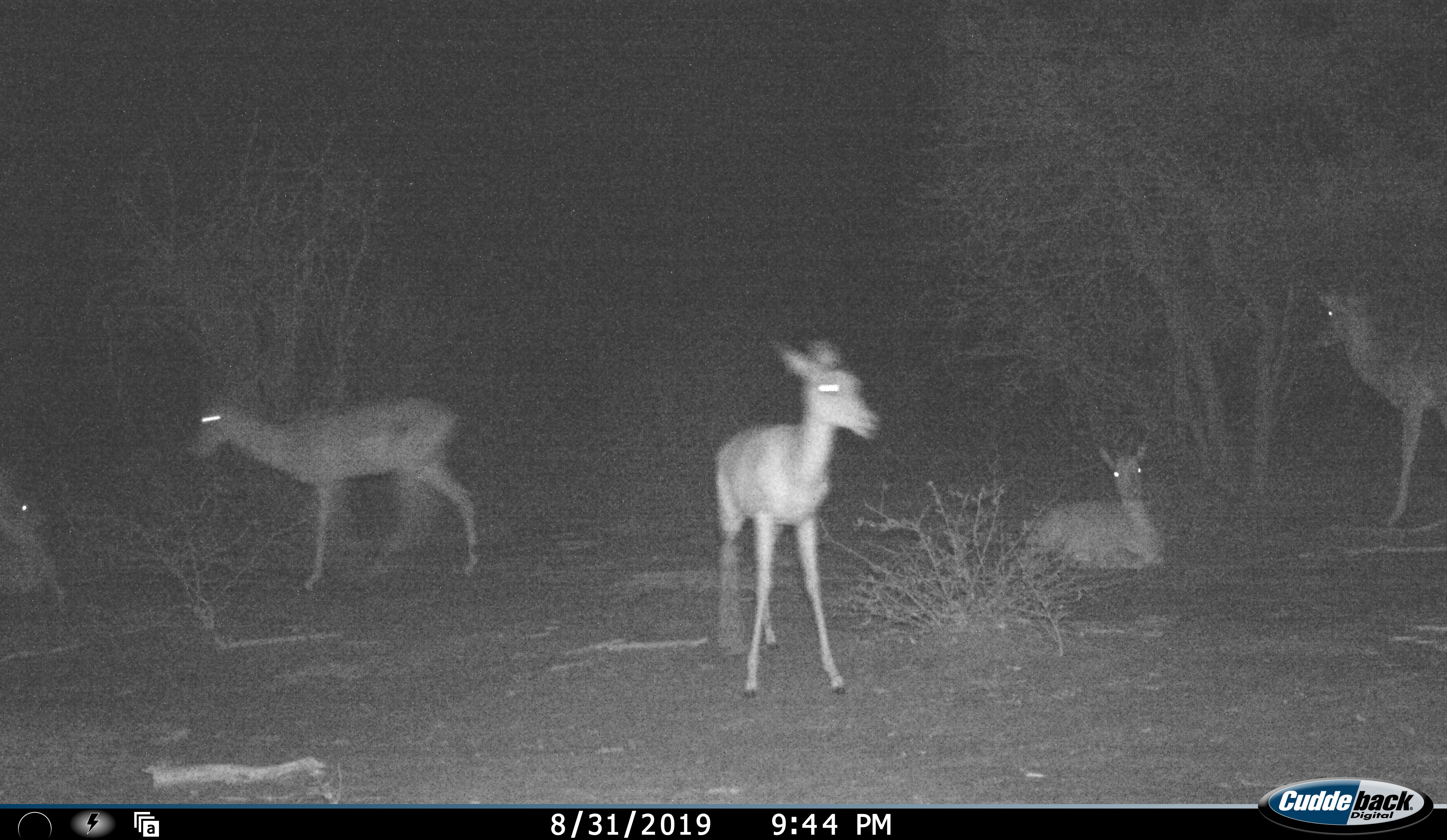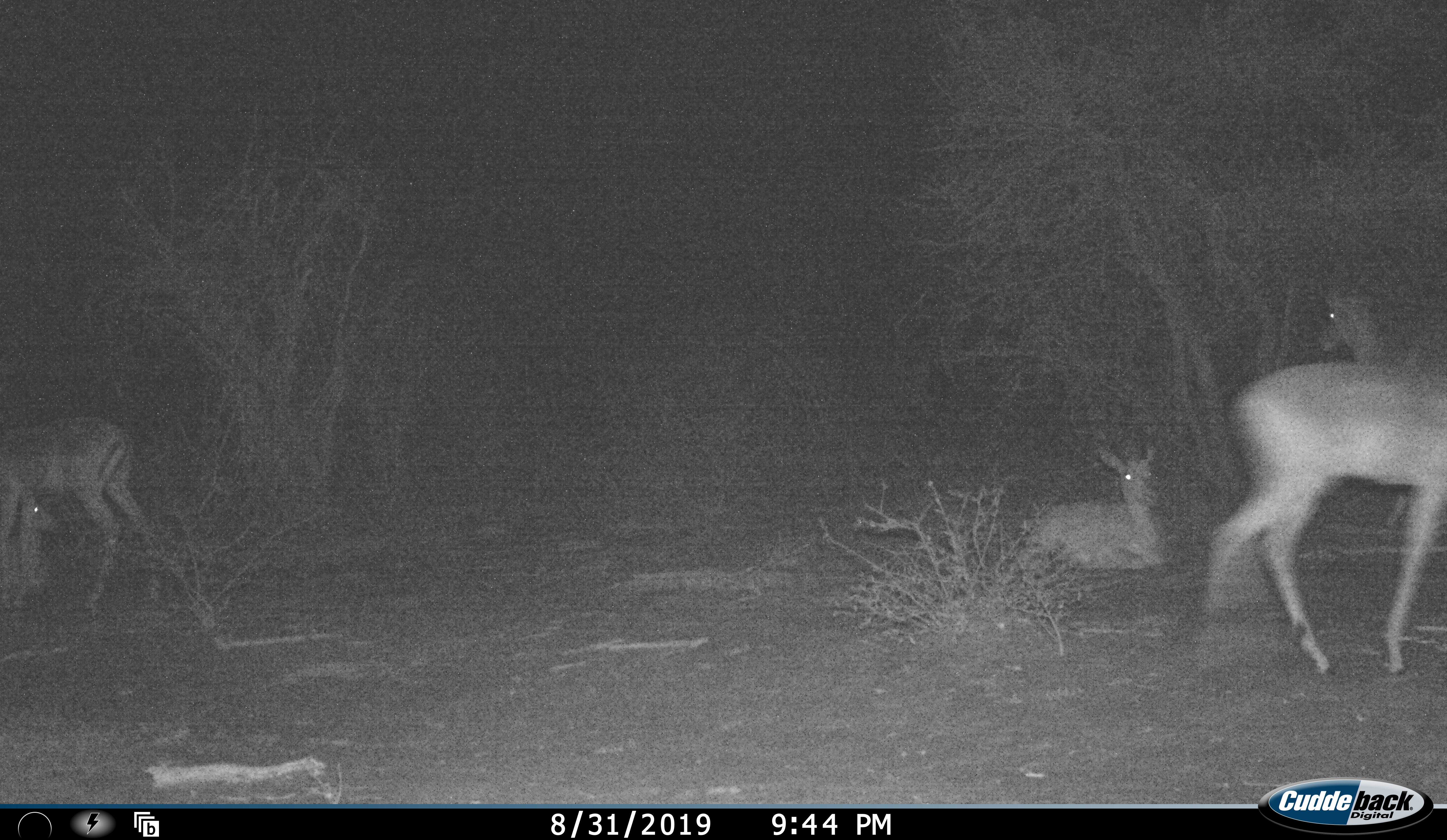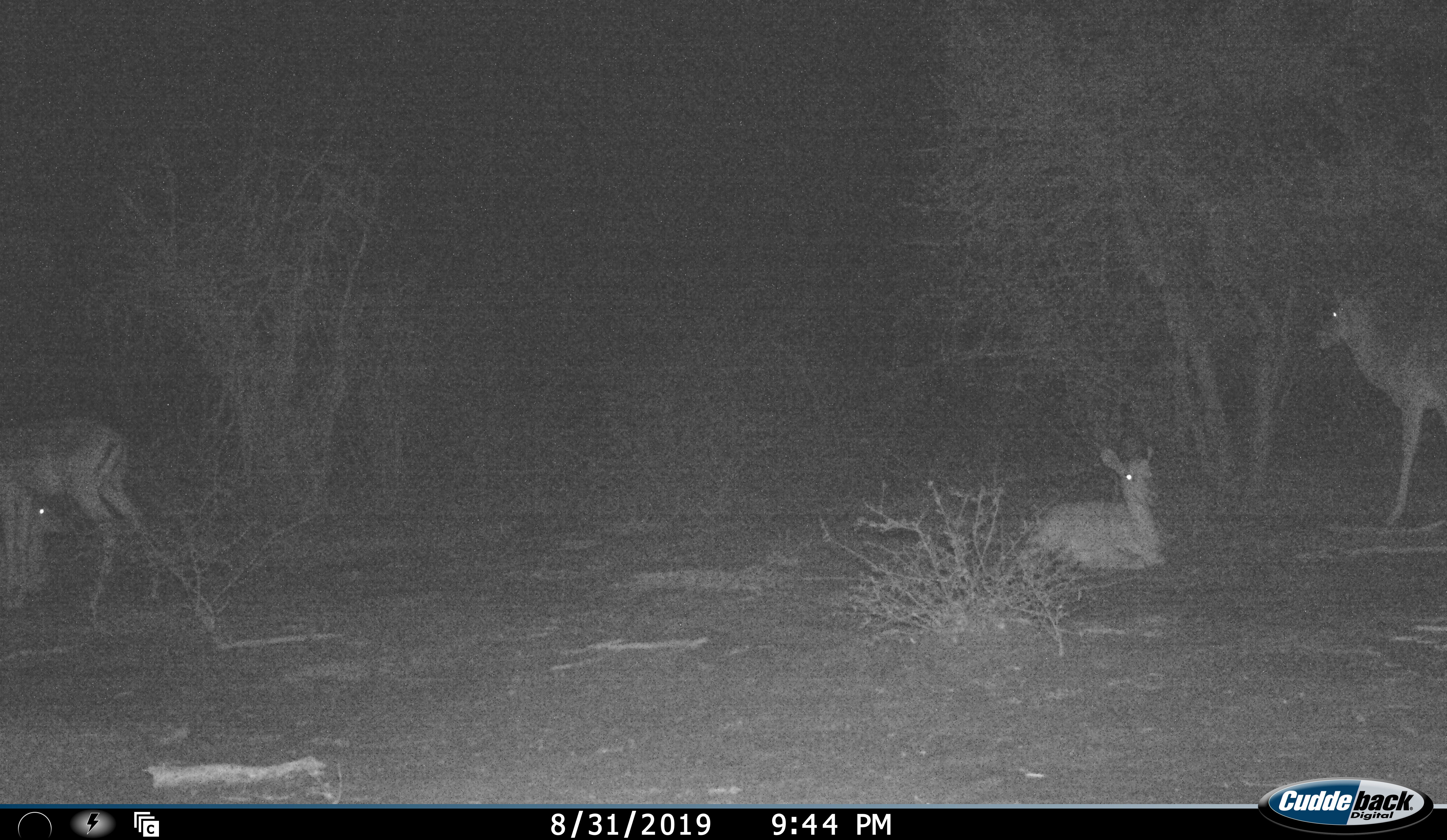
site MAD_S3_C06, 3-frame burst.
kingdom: Animalia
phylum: Chordata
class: Mammalia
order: Artiodactyla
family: Bovidae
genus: Aepyceros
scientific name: Aepyceros melampus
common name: impala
Impala (Aepyceros melampus), count 5. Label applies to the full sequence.